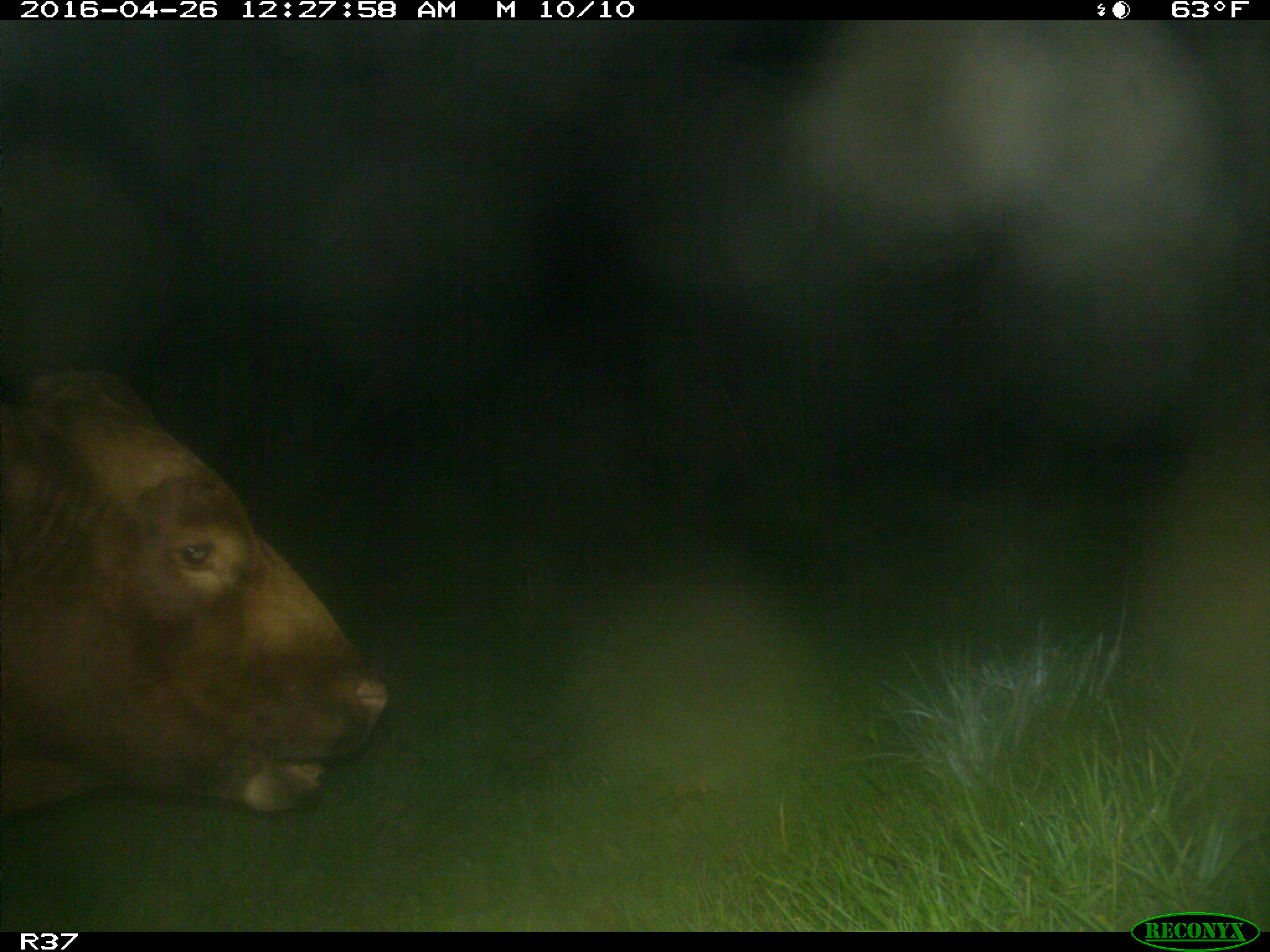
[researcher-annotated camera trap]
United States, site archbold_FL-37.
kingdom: Animalia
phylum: Chordata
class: Mammalia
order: Artiodactyla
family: Bovidae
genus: Bos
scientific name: Bos taurus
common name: domestic cow